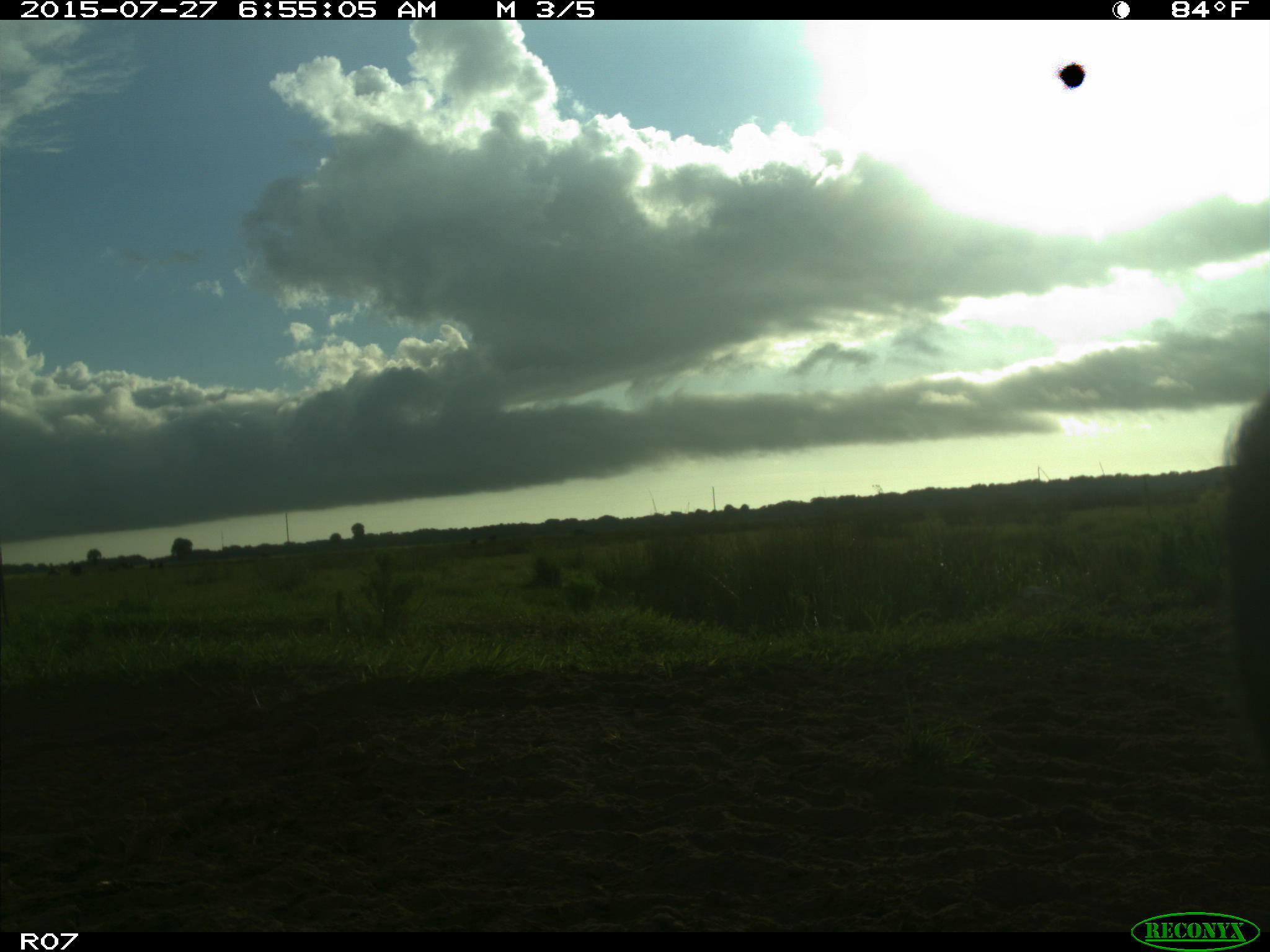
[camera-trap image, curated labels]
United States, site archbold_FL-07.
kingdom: Animalia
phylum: Chordata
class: Mammalia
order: Artiodactyla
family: Bovidae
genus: Bos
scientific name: Bos taurus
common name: domestic cow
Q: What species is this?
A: Bos taurus (domestic cow).